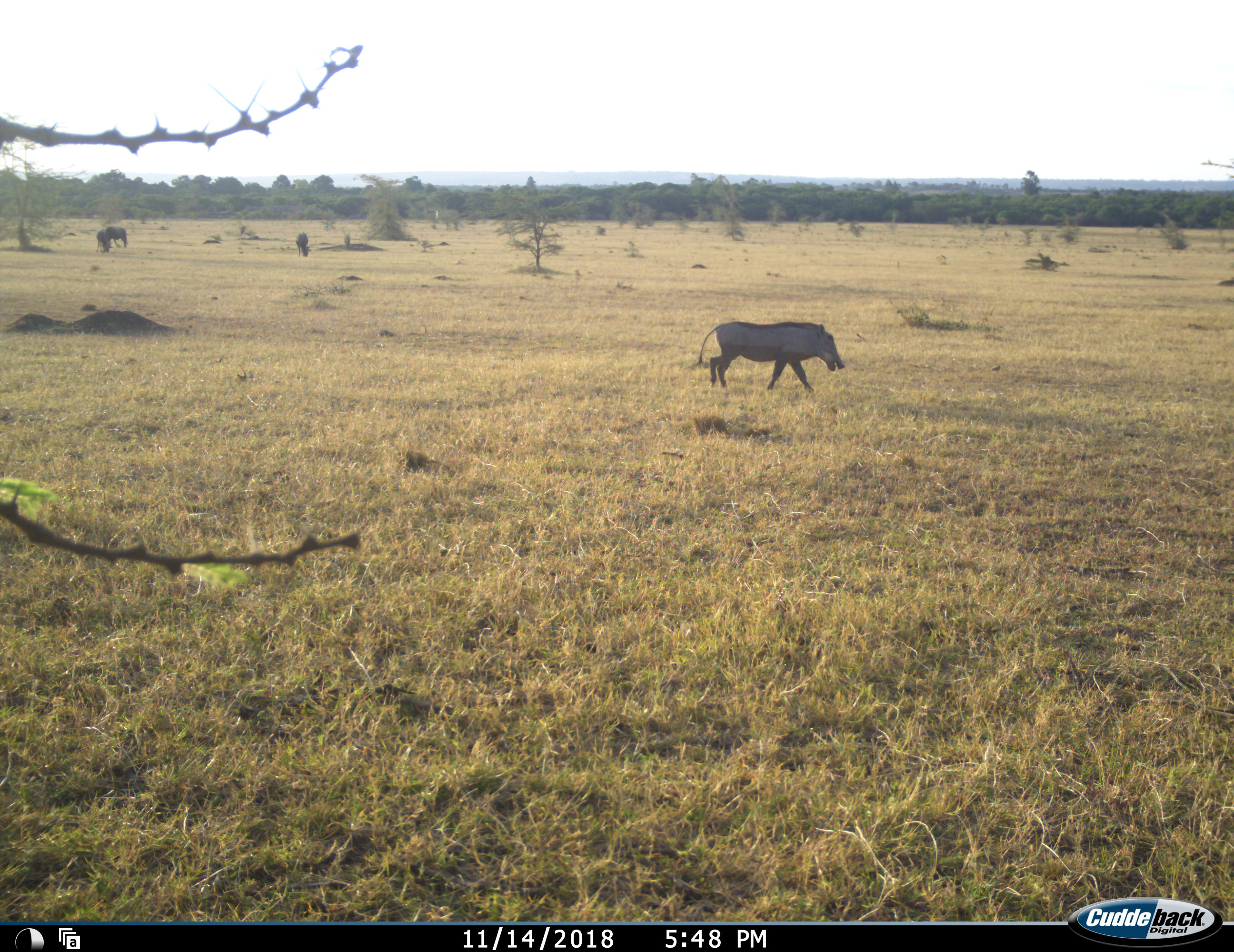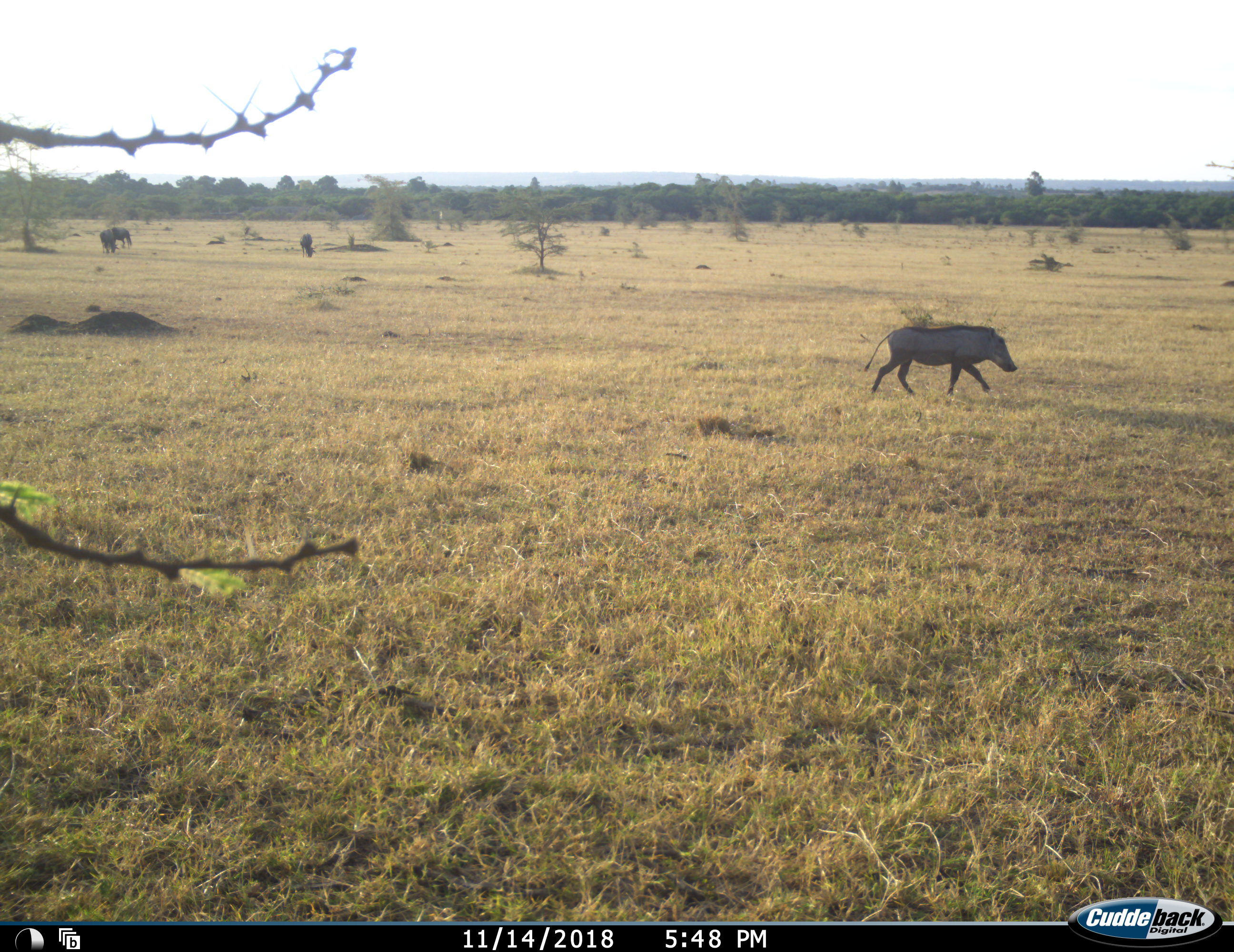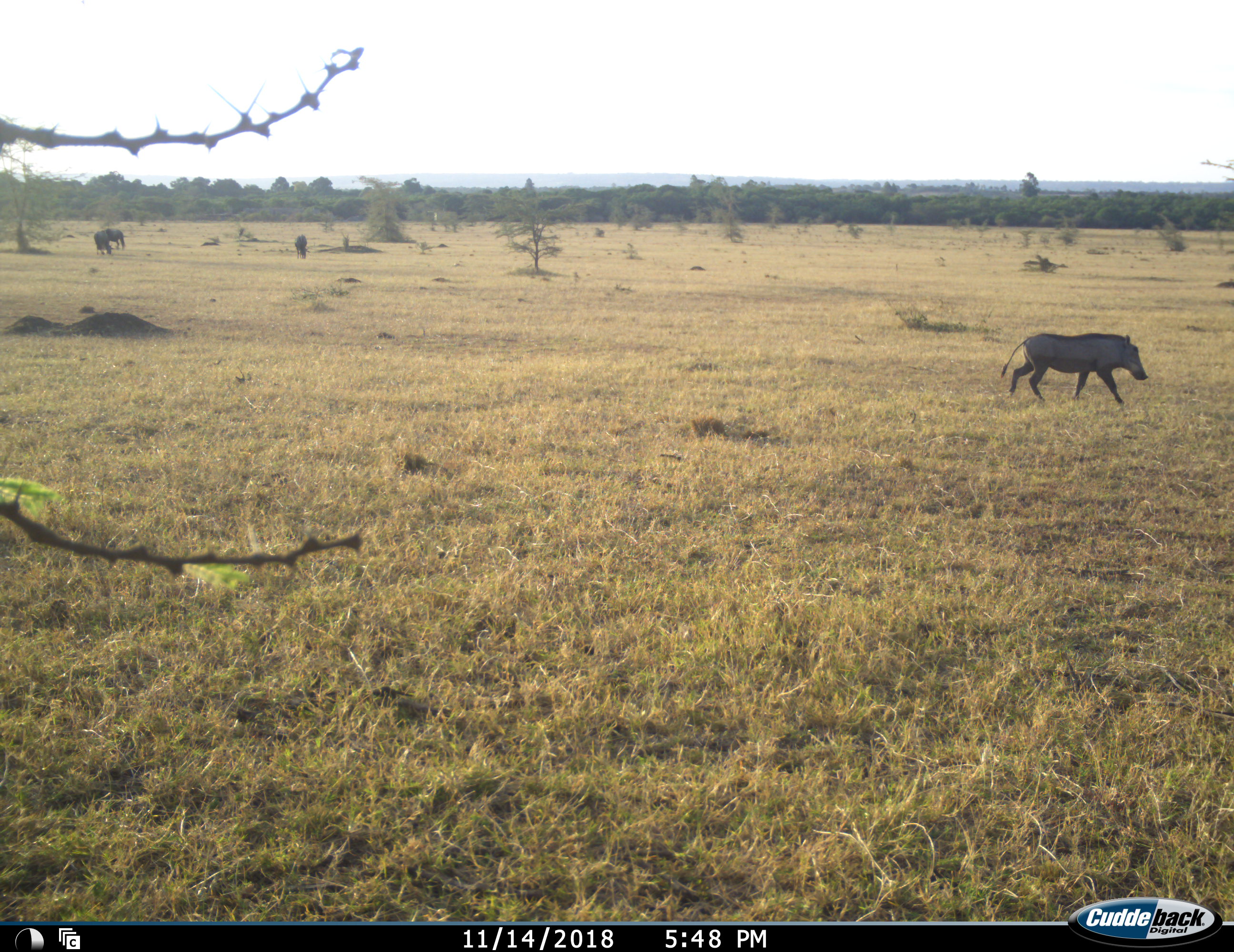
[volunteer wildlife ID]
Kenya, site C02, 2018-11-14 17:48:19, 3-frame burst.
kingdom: Animalia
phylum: Chordata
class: Mammalia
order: Artiodactyla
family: Suidae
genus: Phacochoerus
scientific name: Phacochoerus africanus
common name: warthog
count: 1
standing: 0%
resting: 0%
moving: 100%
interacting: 0%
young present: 0%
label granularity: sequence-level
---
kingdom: Animalia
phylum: Chordata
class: Mammalia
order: Artiodactyla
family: Bovidae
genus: Connochaetes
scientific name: Connochaetes taurinus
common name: common wildebeest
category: wildebeest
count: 3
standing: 33%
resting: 0%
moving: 17%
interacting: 0%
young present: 0%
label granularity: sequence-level